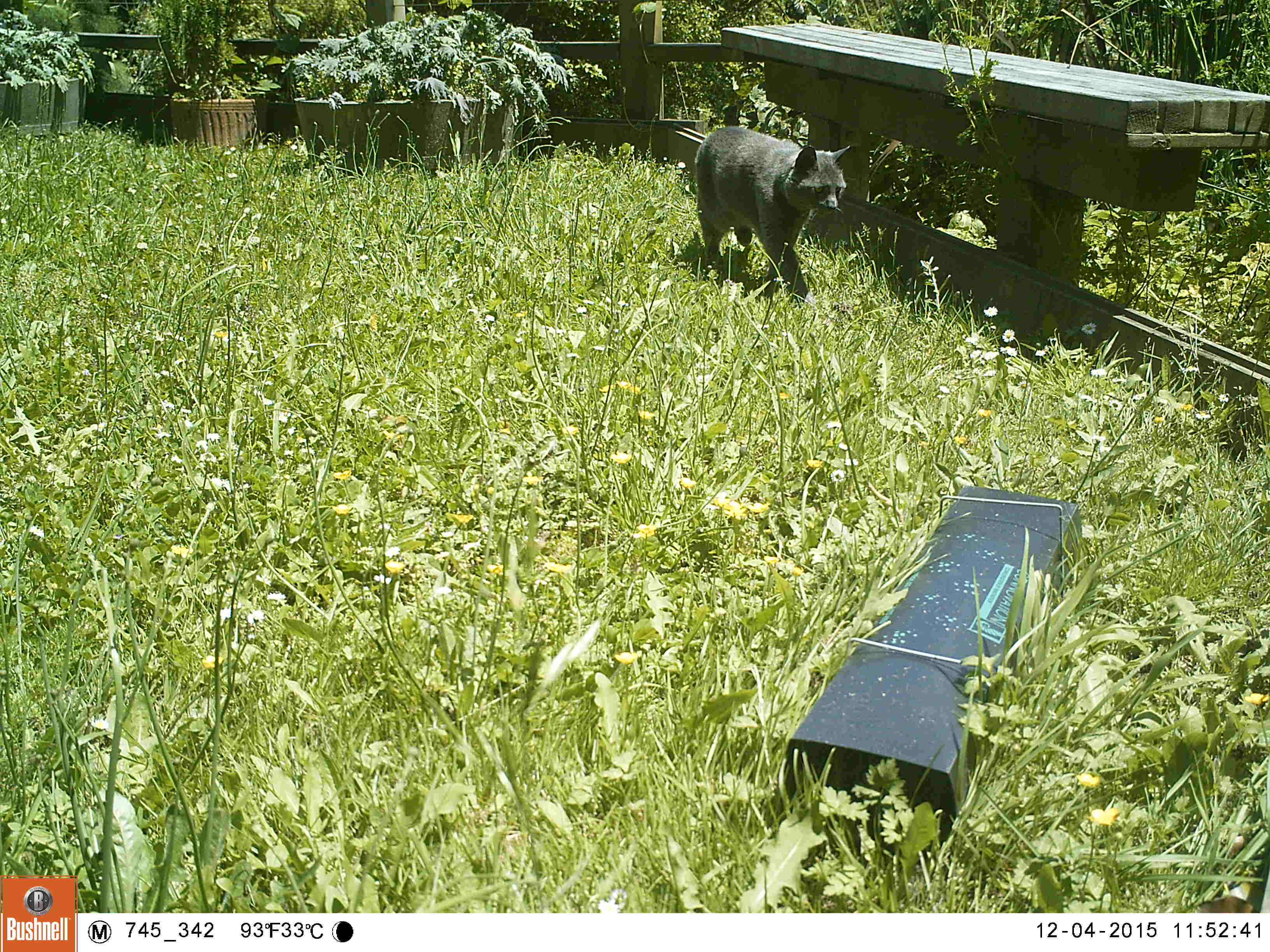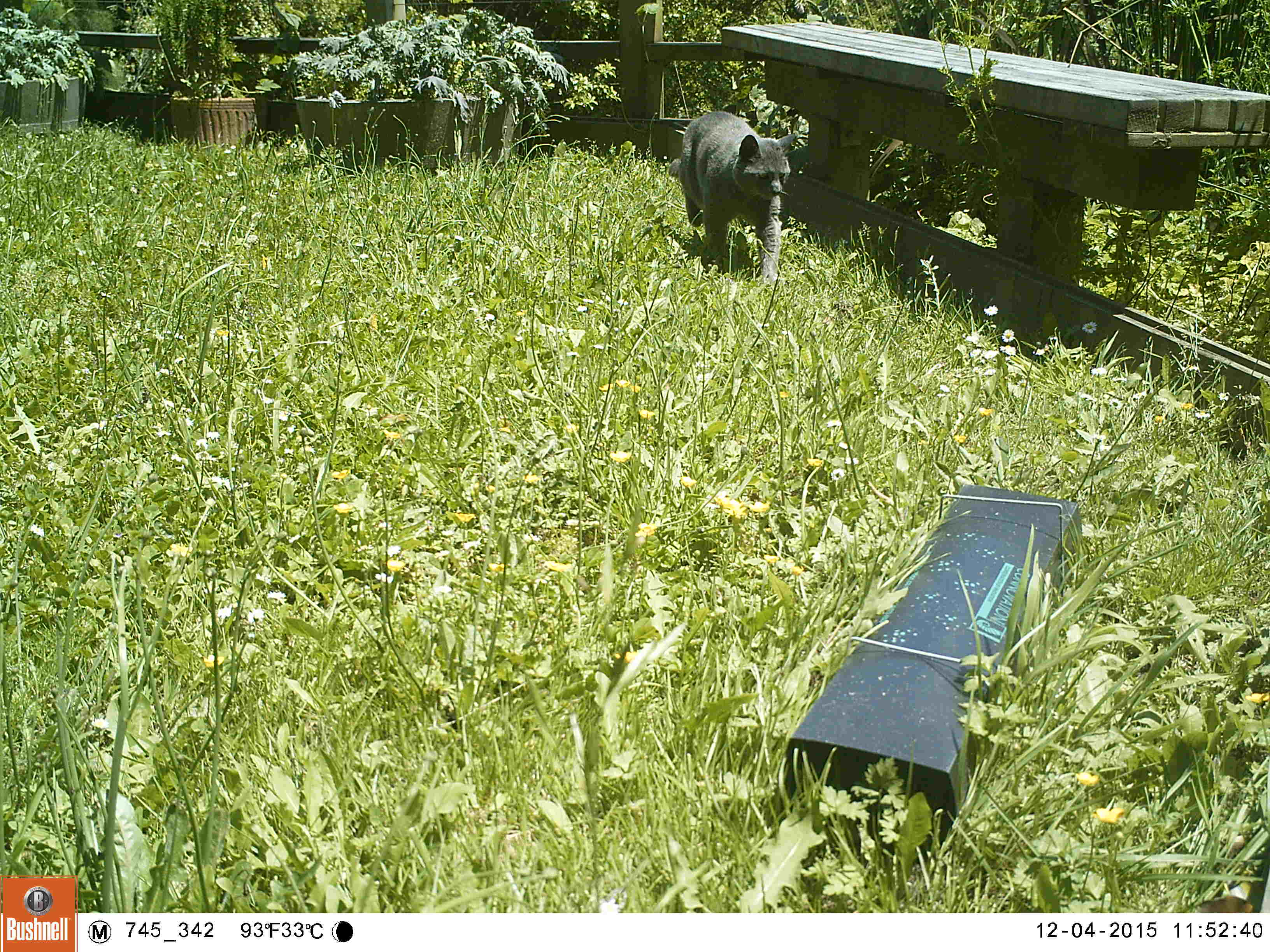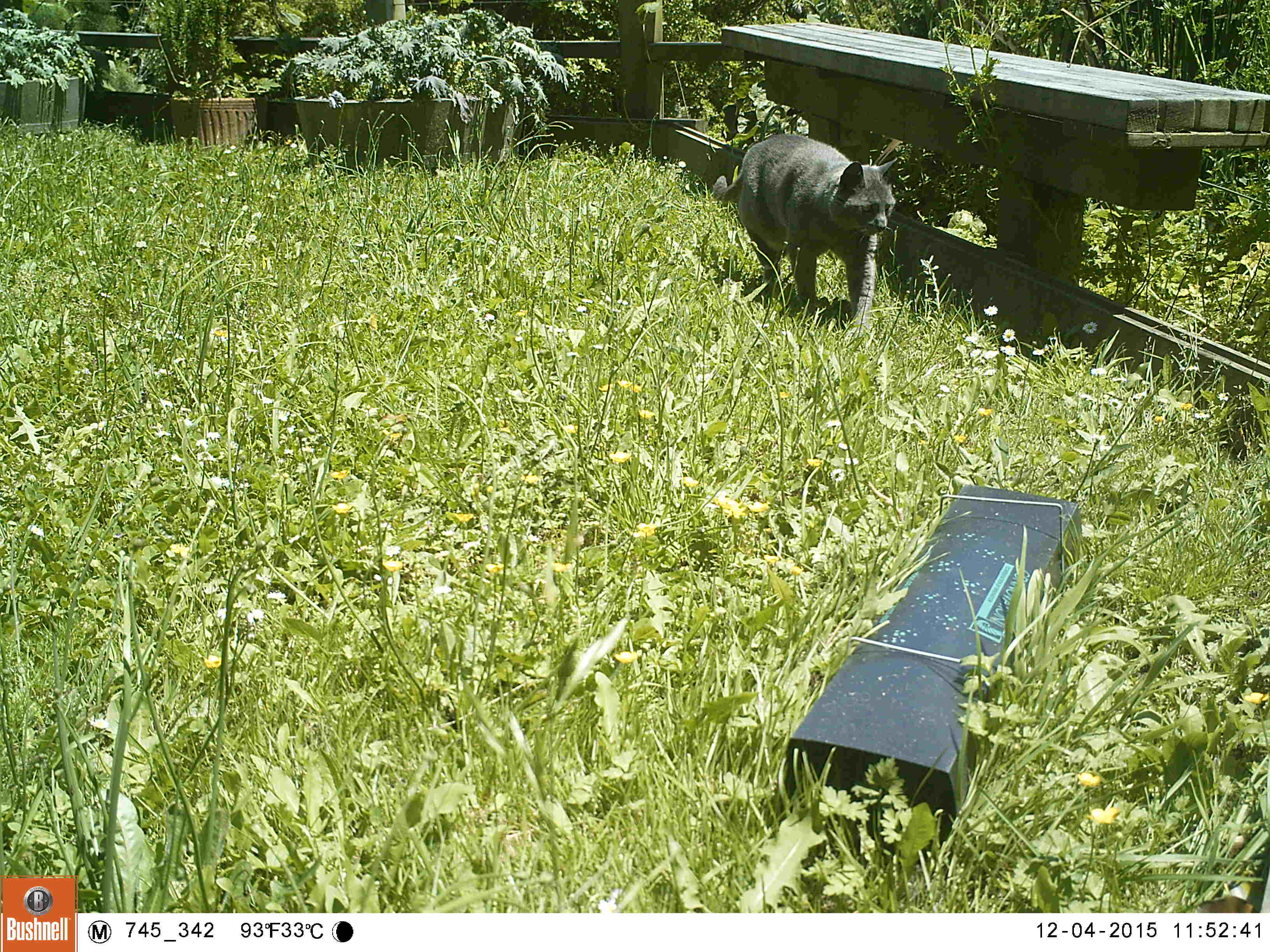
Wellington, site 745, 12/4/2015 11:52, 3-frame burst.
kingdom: Animalia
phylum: Chordata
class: Mammalia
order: Carnivora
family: Felidae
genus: Felis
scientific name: Felis catus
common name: cat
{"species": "cat (Felis catus)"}